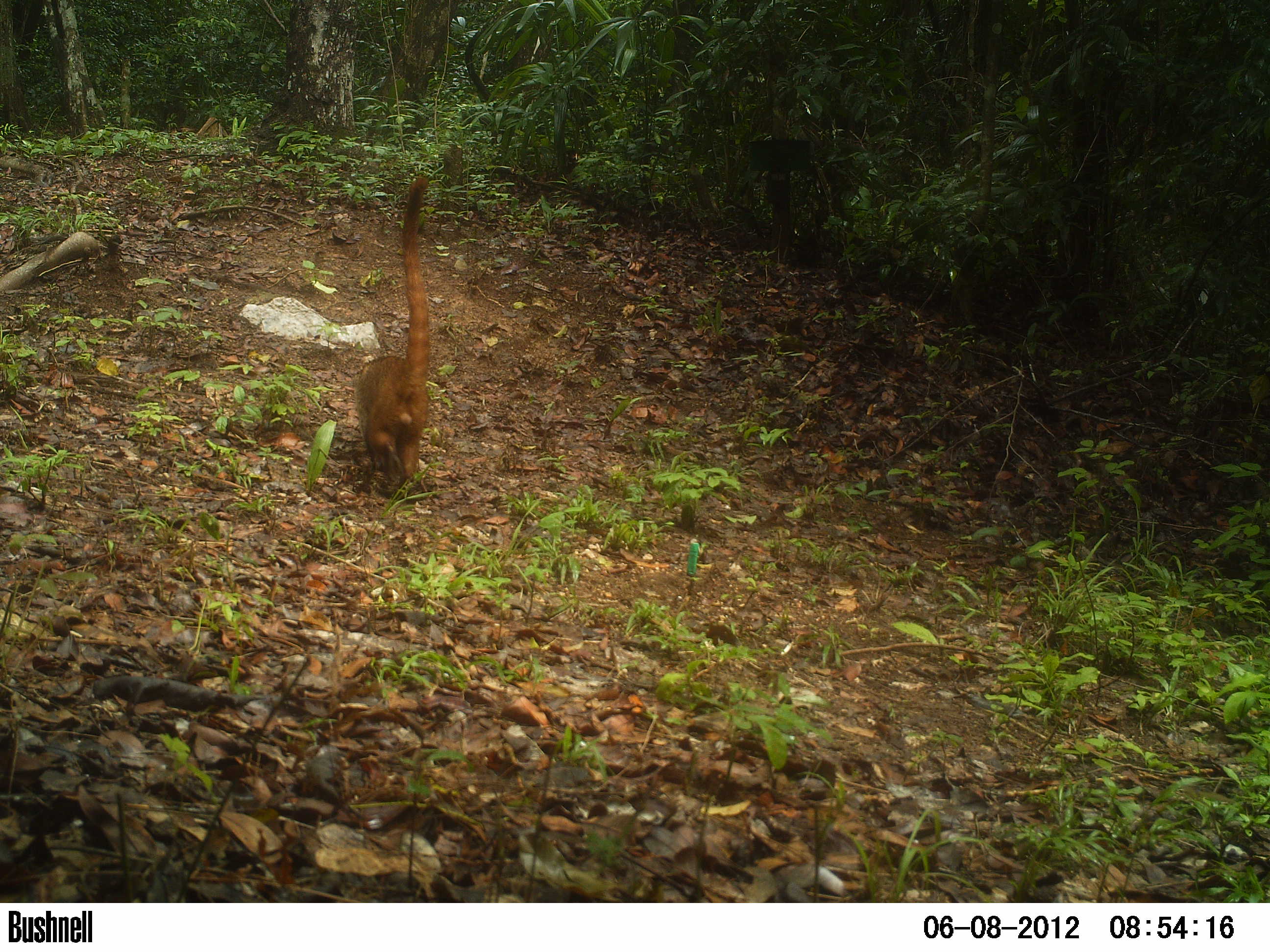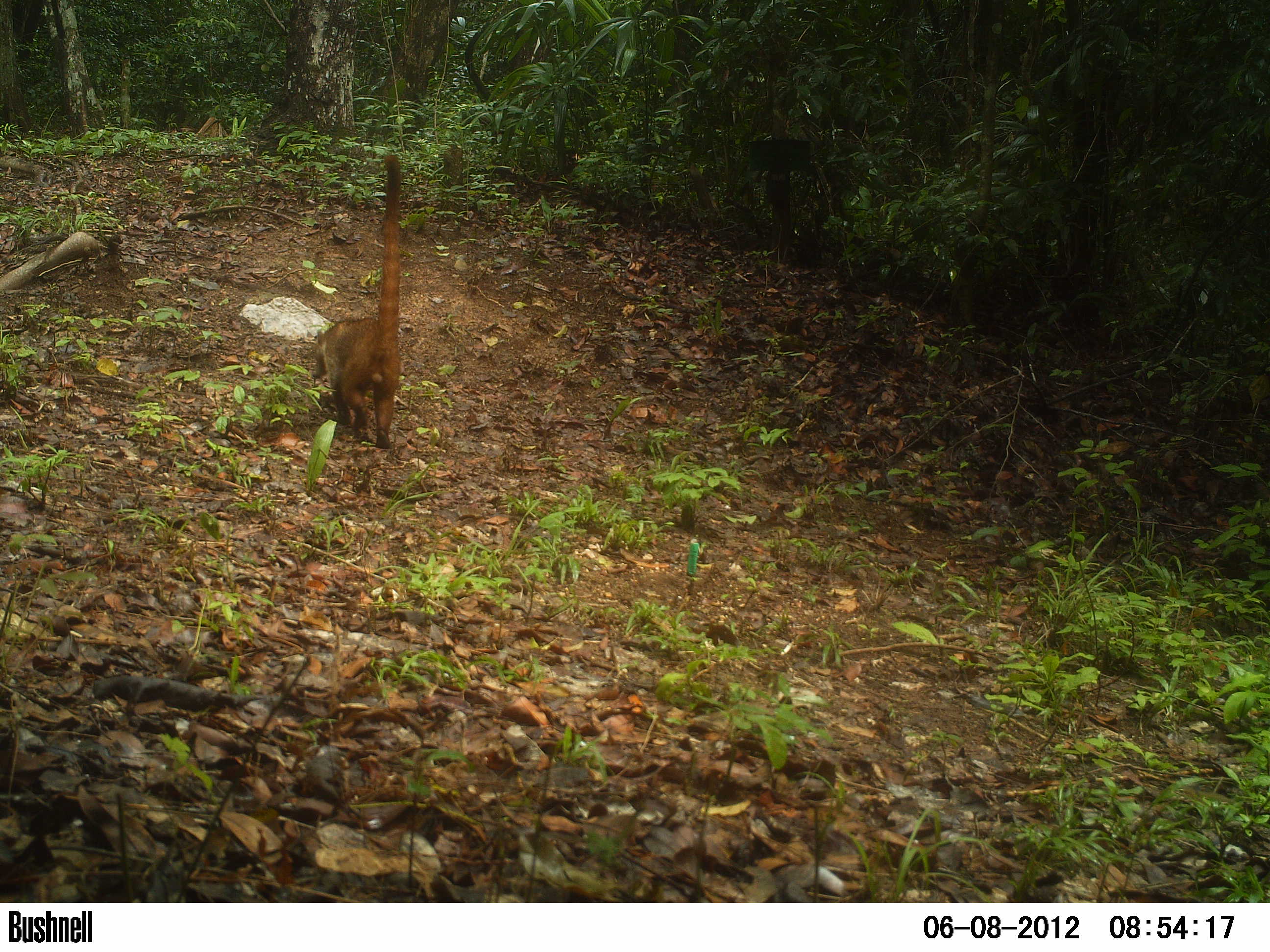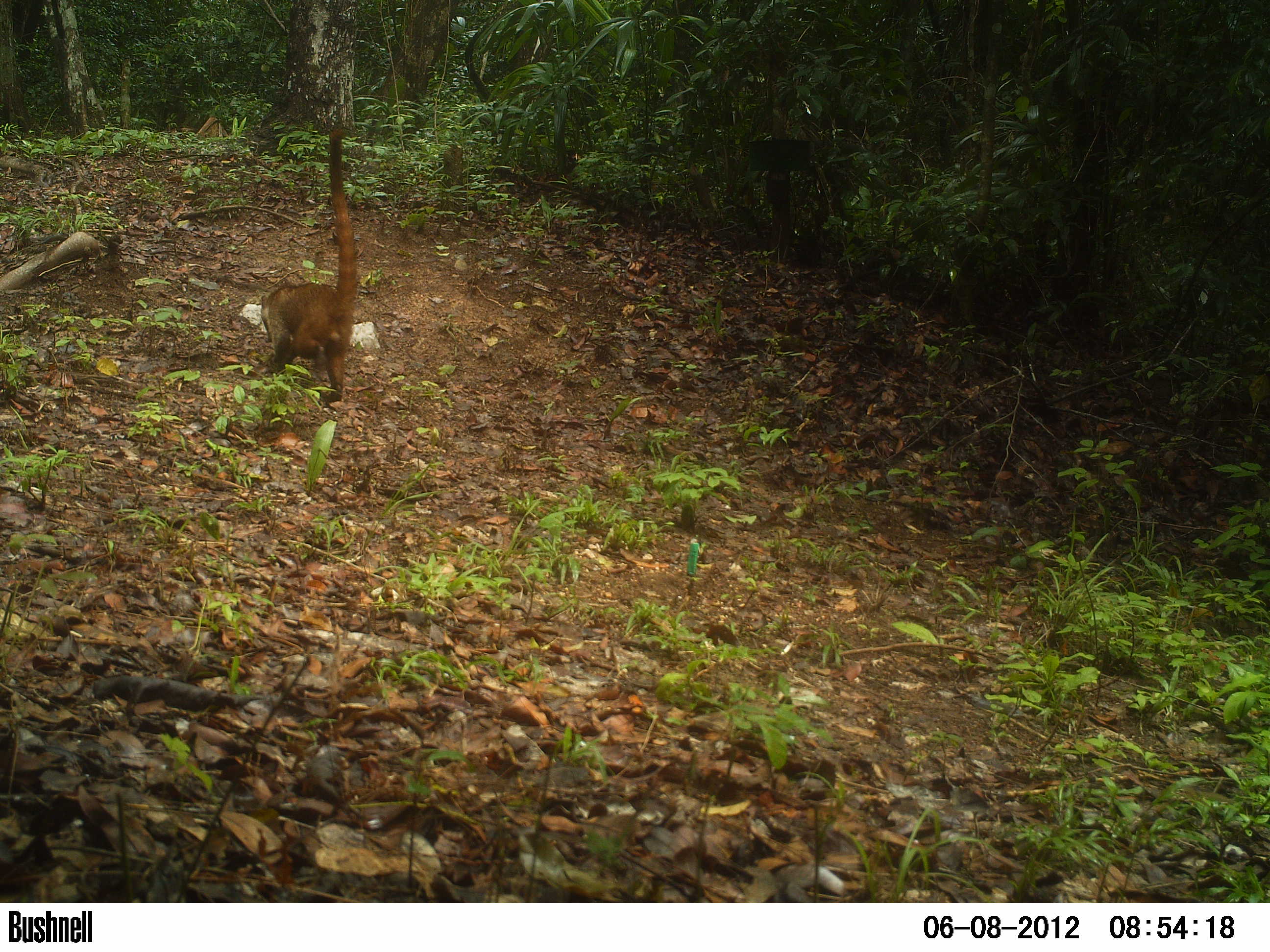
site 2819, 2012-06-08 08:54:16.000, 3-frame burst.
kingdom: Animalia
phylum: Chordata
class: Mammalia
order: Carnivora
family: Procyonidae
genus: Nasua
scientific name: Nasua narica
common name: white-nosed coati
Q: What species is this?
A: Nasua narica (white-nosed coati).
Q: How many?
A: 1.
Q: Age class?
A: Adult.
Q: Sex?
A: Male.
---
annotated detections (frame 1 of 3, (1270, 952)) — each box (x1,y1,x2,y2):
nasua narica: (356,174,429,497)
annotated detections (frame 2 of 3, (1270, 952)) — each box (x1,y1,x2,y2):
nasua narica: (311,154,401,450)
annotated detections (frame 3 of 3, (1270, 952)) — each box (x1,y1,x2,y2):
nasua narica: (260,130,358,400)